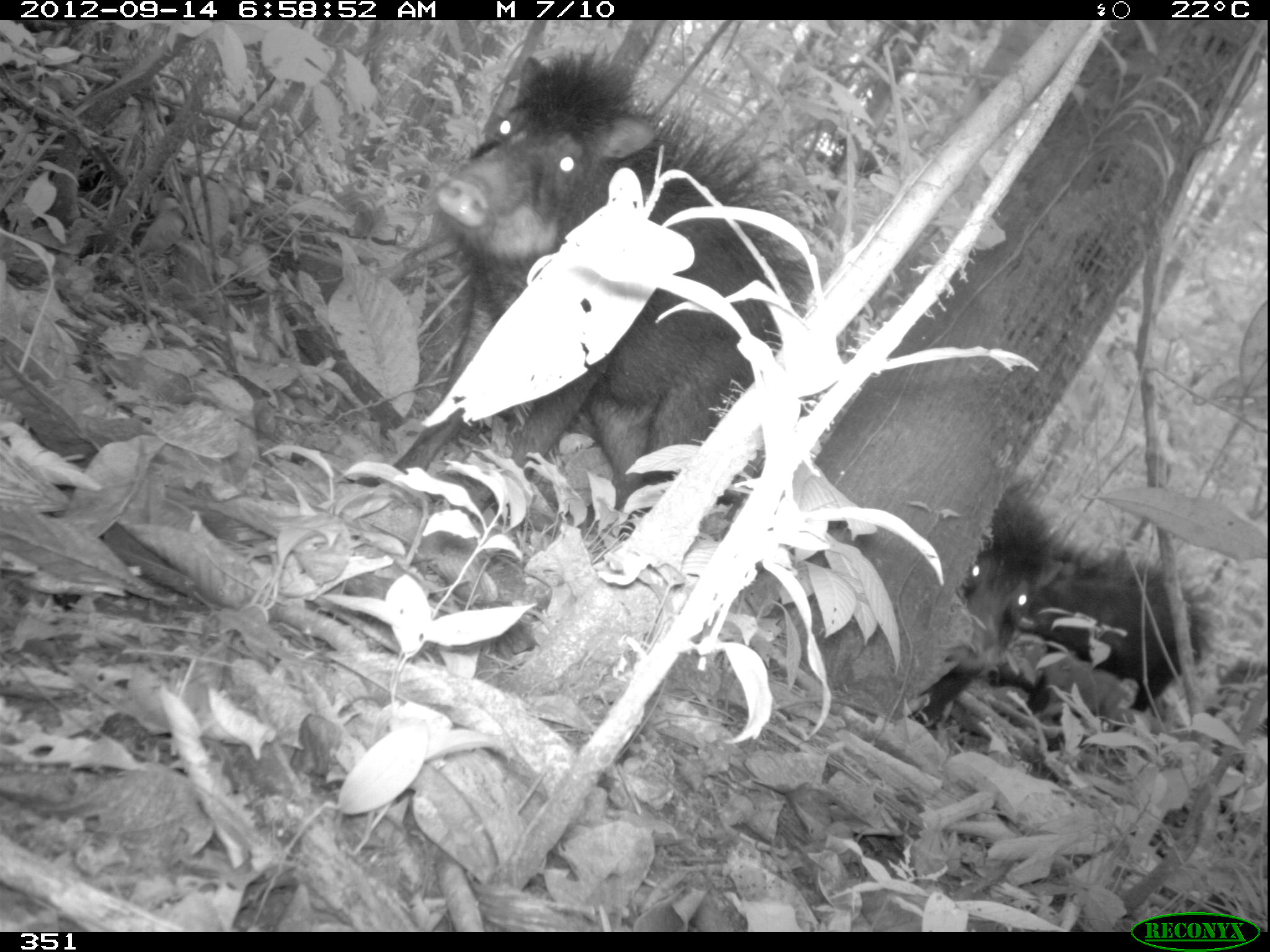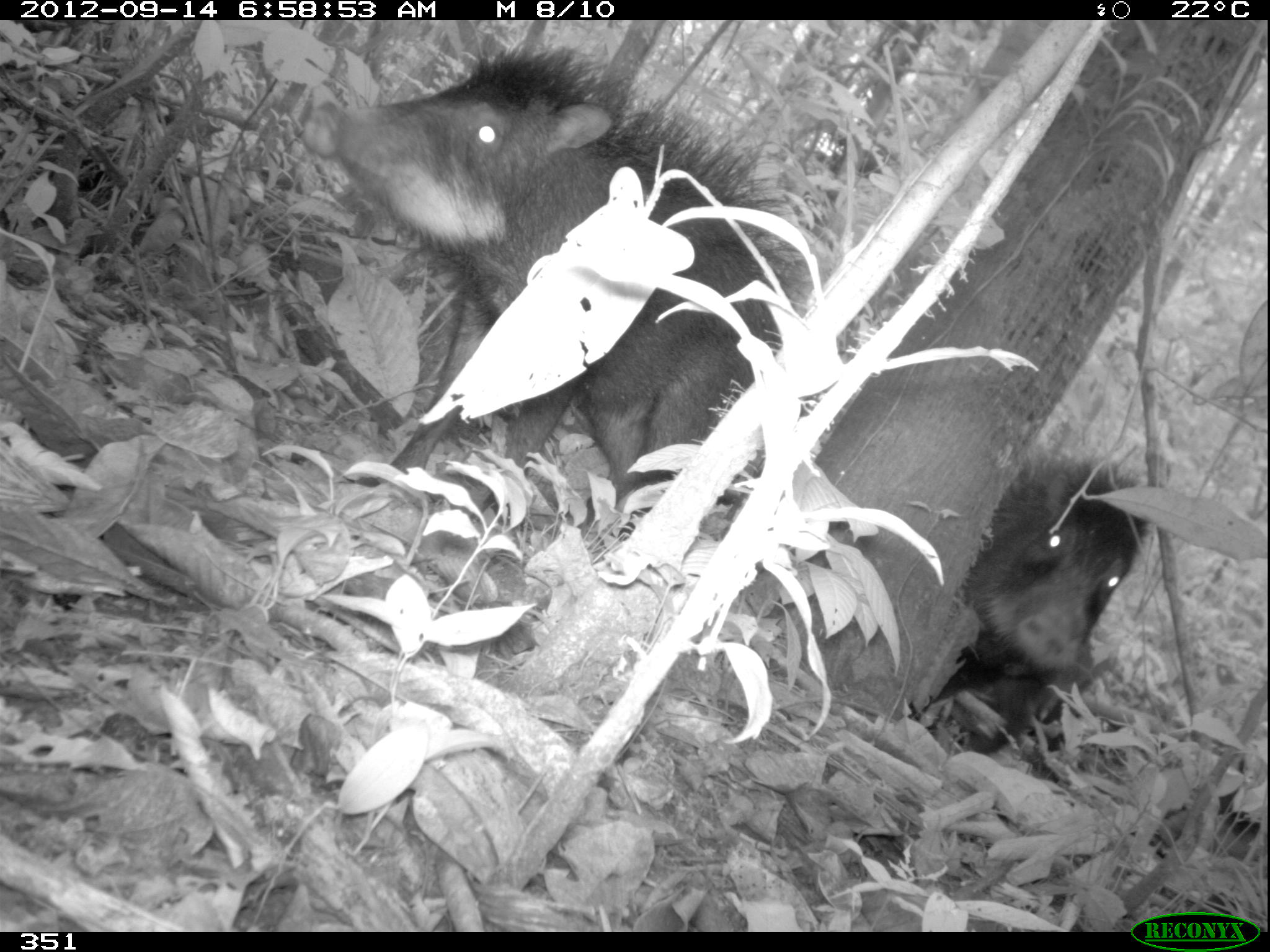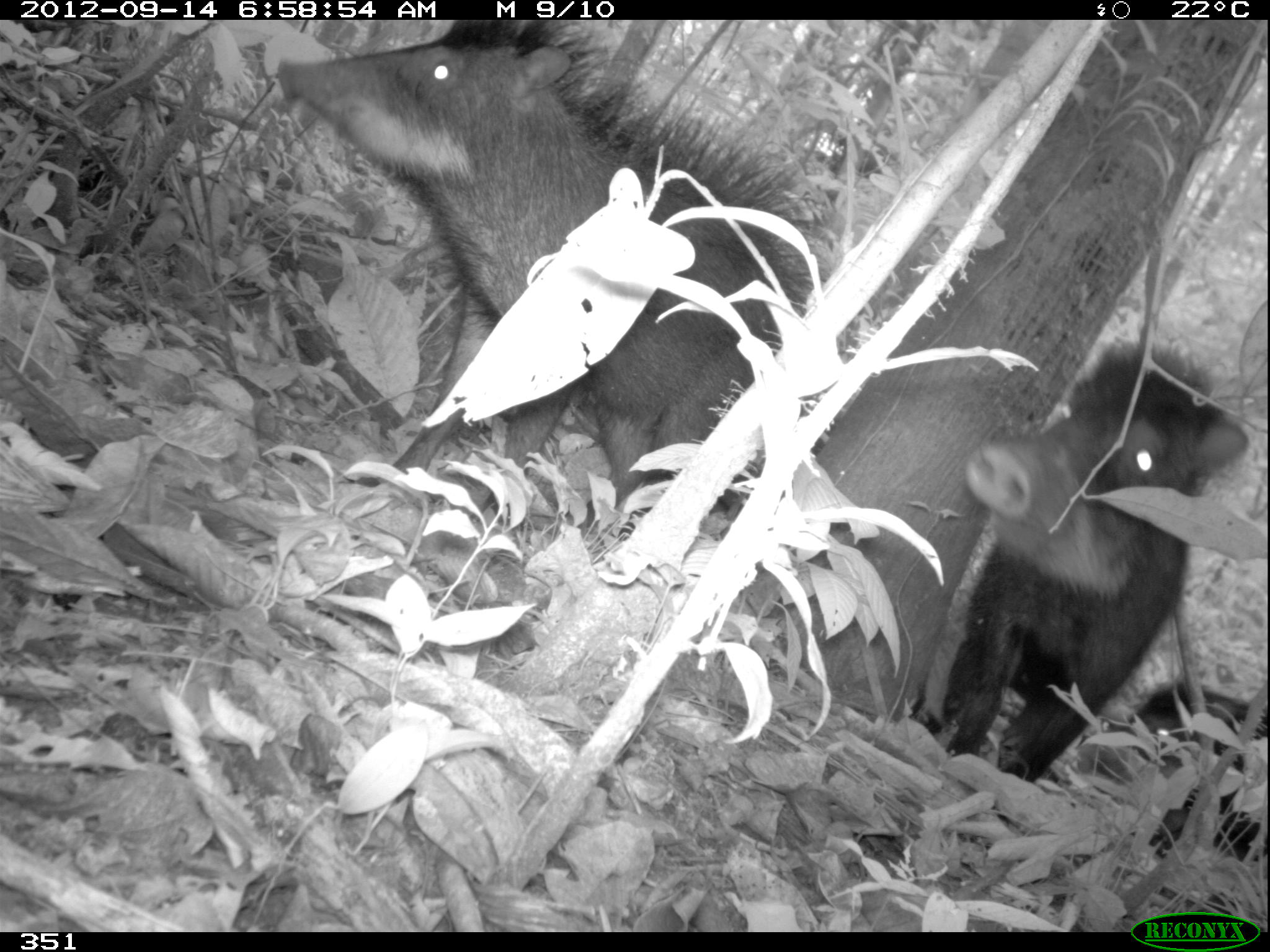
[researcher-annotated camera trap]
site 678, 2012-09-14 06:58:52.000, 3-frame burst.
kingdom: Animalia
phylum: Chordata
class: Mammalia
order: Artiodactyla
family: Tayassuidae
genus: Tayassu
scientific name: Tayassu pecari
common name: white-lipped peccary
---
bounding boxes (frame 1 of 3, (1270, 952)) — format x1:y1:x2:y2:
tayassu pecari: 433:44:849:537; 1019:545:1213:784; 906:479:1052:721; 1204:656:1263:829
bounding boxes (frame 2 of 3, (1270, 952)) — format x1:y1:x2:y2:
tayassu pecari: 324:44:852:535; 910:457:1147:748; 1025:637:1092:782; 1219:754:1264:857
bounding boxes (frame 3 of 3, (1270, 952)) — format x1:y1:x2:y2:
tayassu pecari: 275:18:853:535; 914:334:1245:769; 1097:679:1264:859